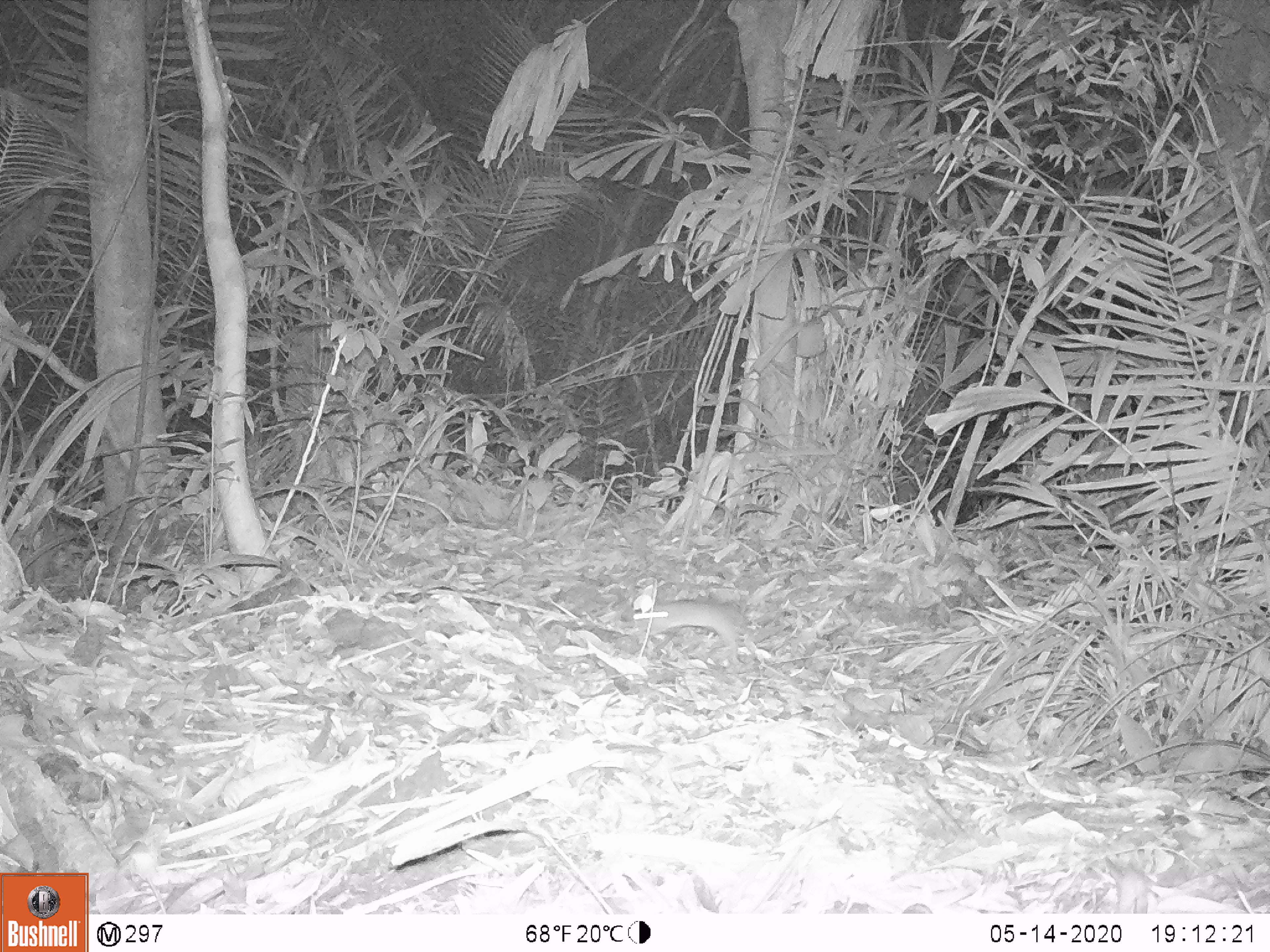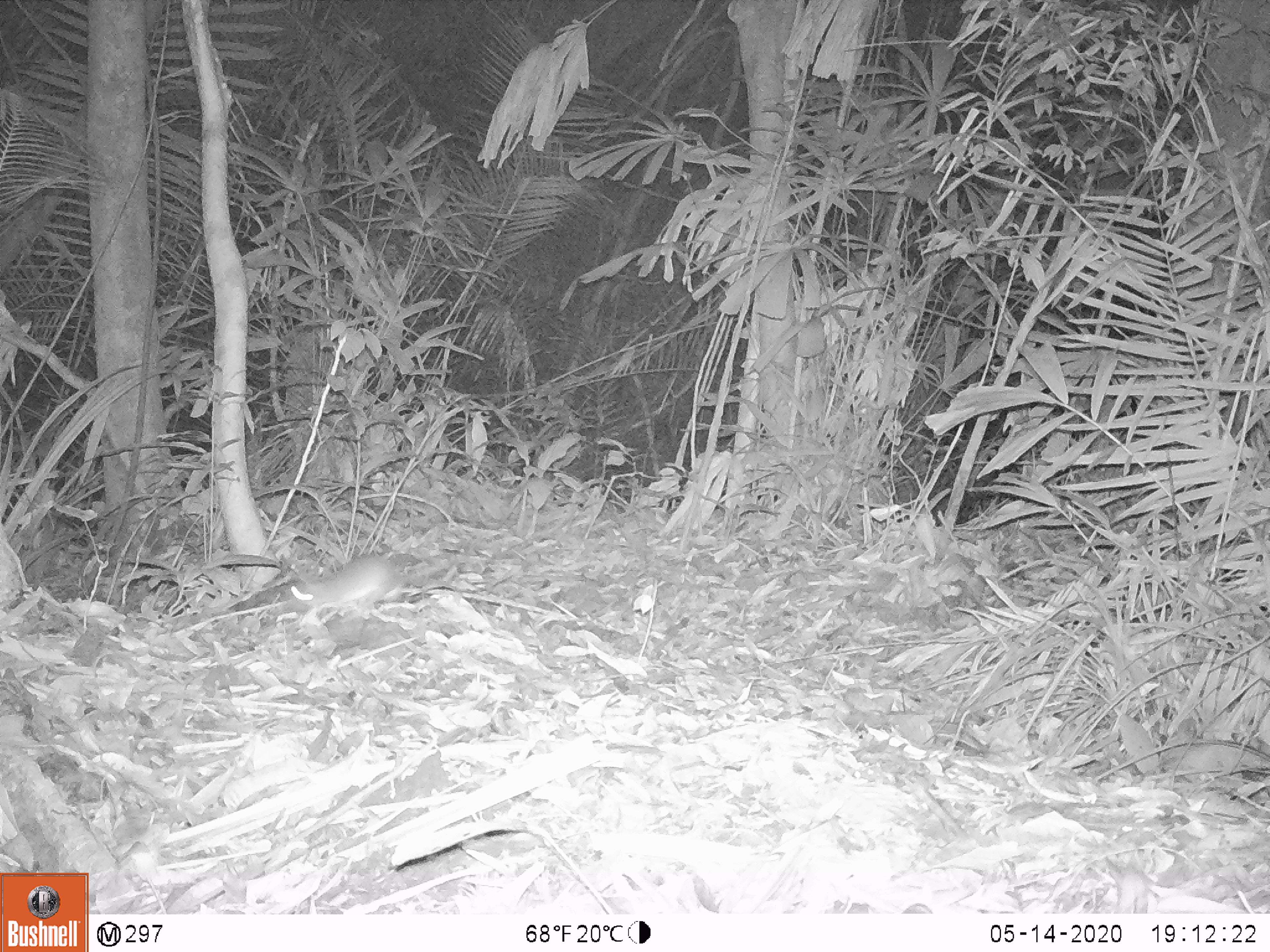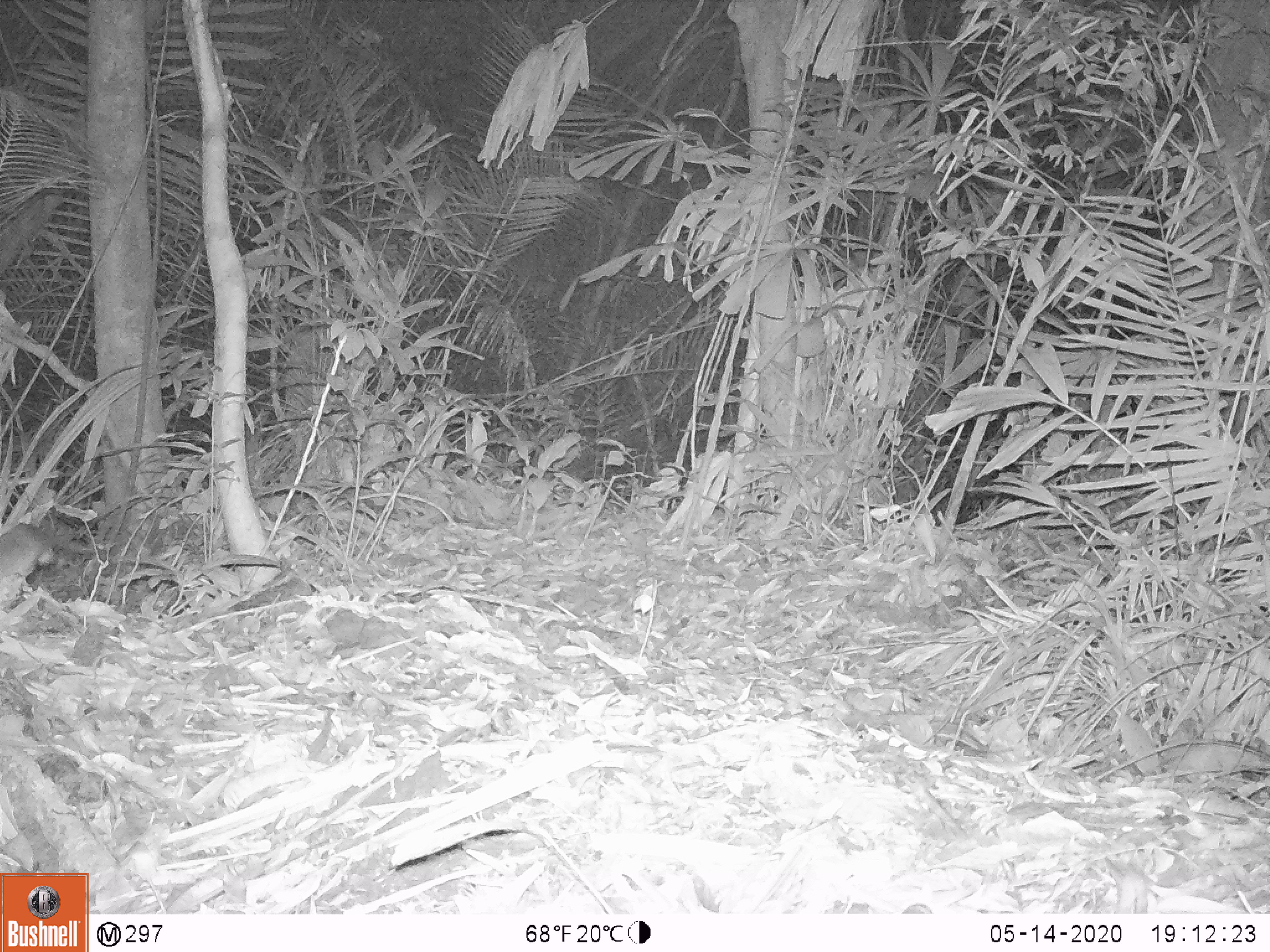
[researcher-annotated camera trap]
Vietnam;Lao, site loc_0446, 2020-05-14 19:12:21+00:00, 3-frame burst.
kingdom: Animalia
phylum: Chordata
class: Mammalia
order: Rodentia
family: Muridae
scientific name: Muridae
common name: old-world mice and rats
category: unidentified murid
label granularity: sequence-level